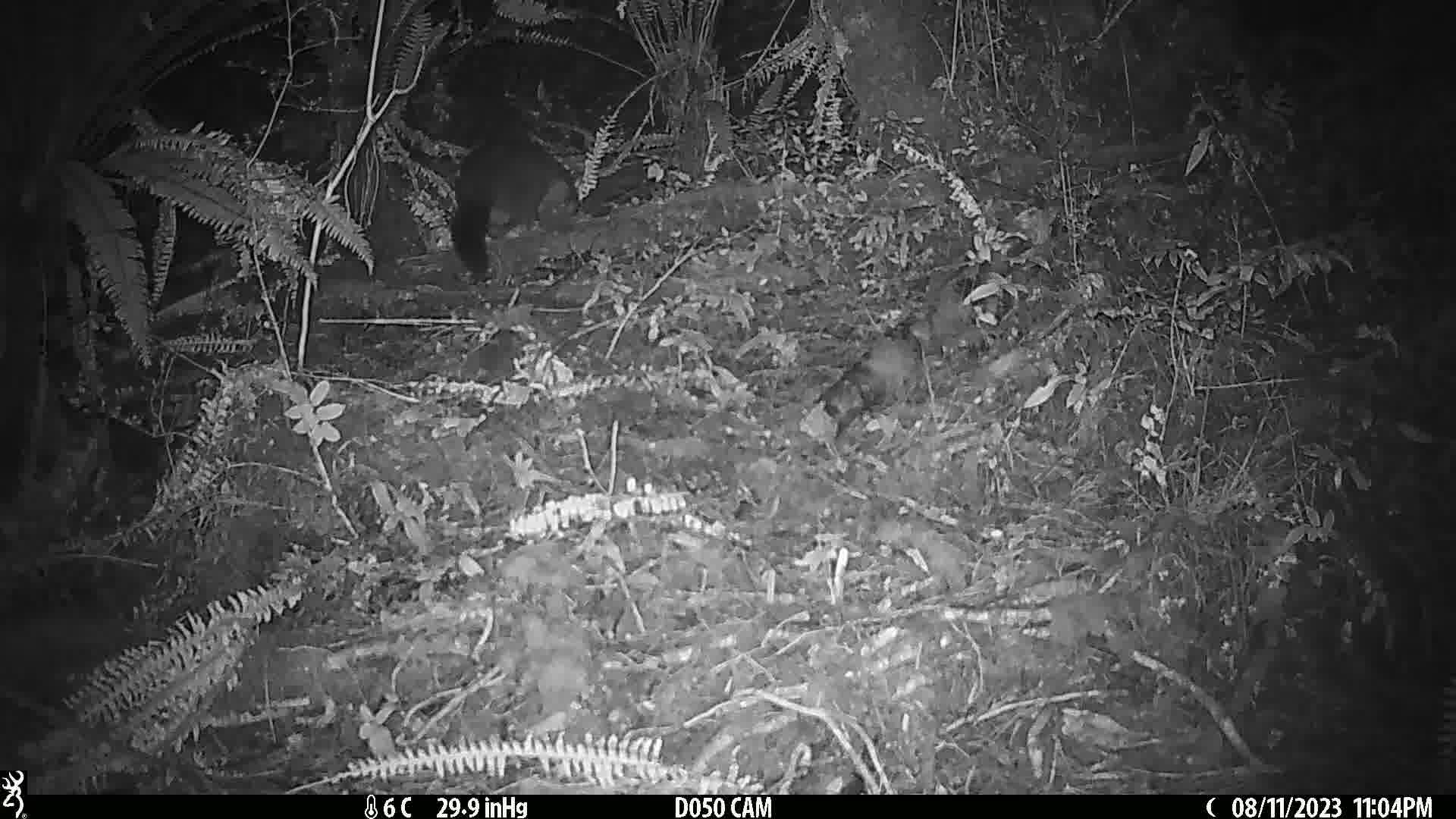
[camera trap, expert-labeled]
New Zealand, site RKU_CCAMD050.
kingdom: Animalia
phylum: Chordata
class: Mammalia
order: Diprotodontia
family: Phalangeridae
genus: Trichosurus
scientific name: Trichosurus vulpecula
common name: common brushtail possum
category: possum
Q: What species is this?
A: Possum (common brushtail possum) (Trichosurus vulpecula).